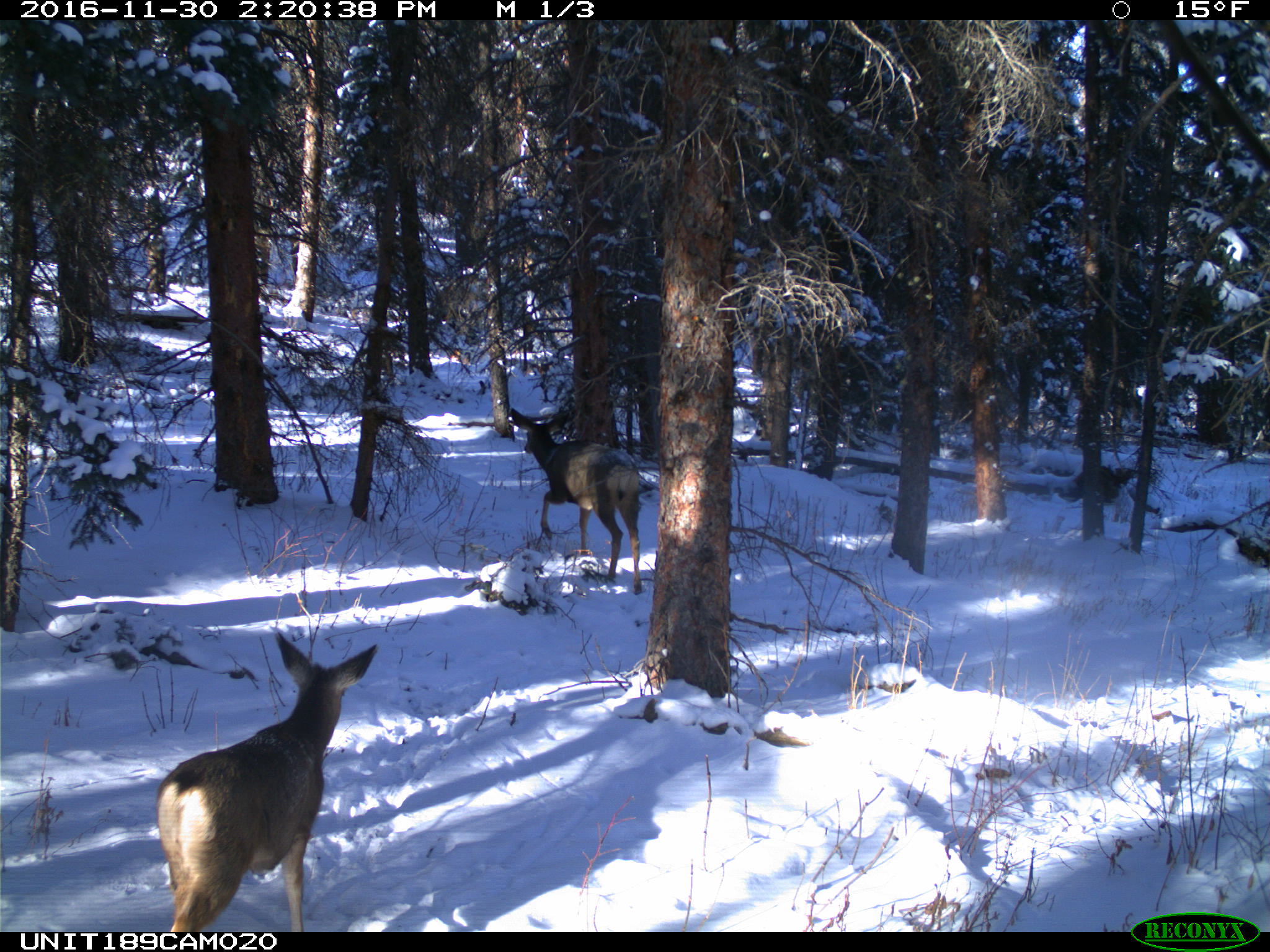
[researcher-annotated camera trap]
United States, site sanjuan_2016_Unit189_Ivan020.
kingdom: Animalia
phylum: Chordata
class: Mammalia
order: Artiodactyla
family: Cervidae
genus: Odocoileus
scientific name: Odocoileus hemionus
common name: mule deer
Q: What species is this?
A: Odocoileus hemionus (mule deer).